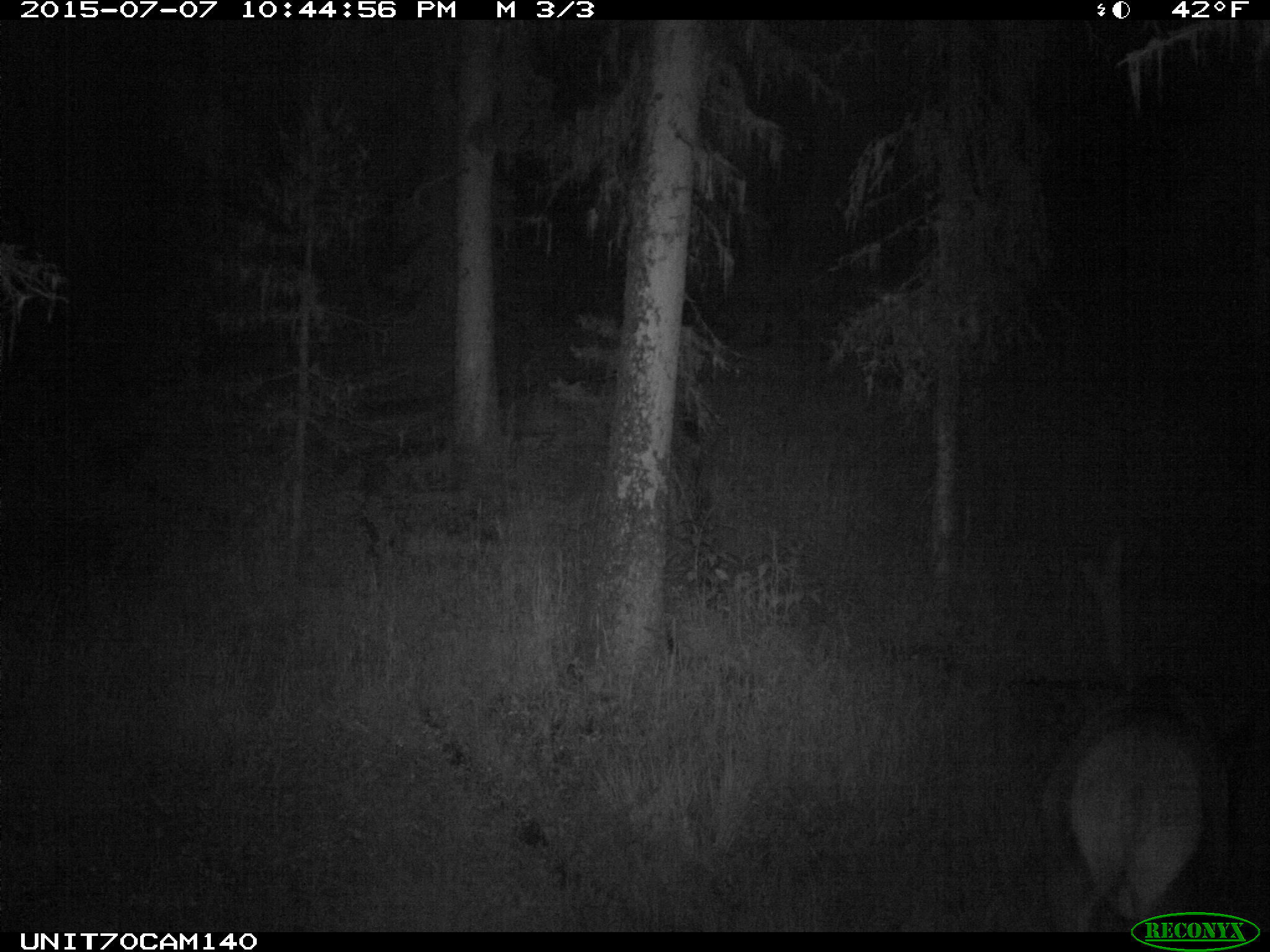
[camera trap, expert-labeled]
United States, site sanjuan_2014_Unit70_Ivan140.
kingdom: Animalia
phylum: Chordata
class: Mammalia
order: Artiodactyla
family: Cervidae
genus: Cervus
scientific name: Cervus elaphus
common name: red deer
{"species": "Cervus elaphus (red deer)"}